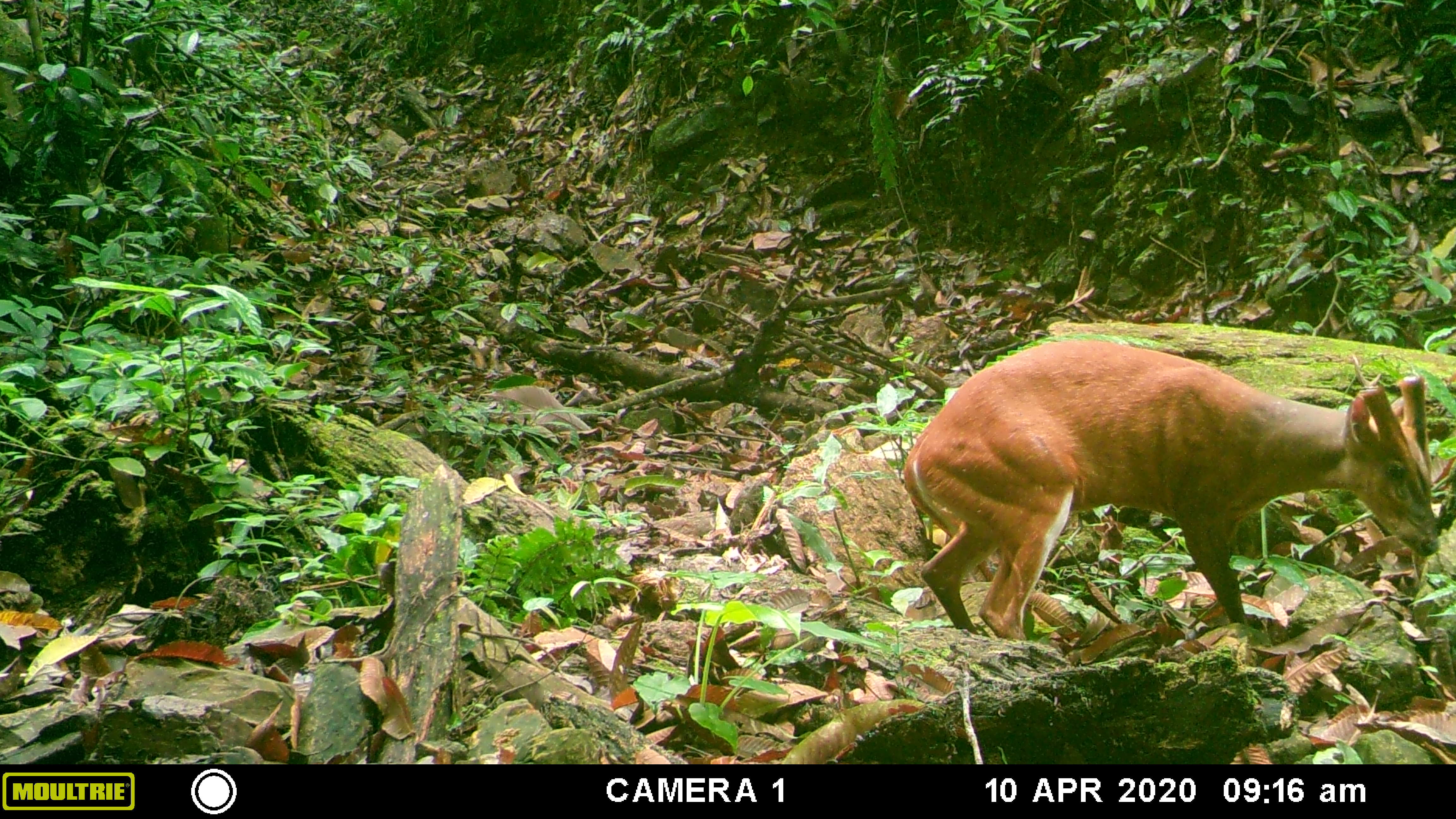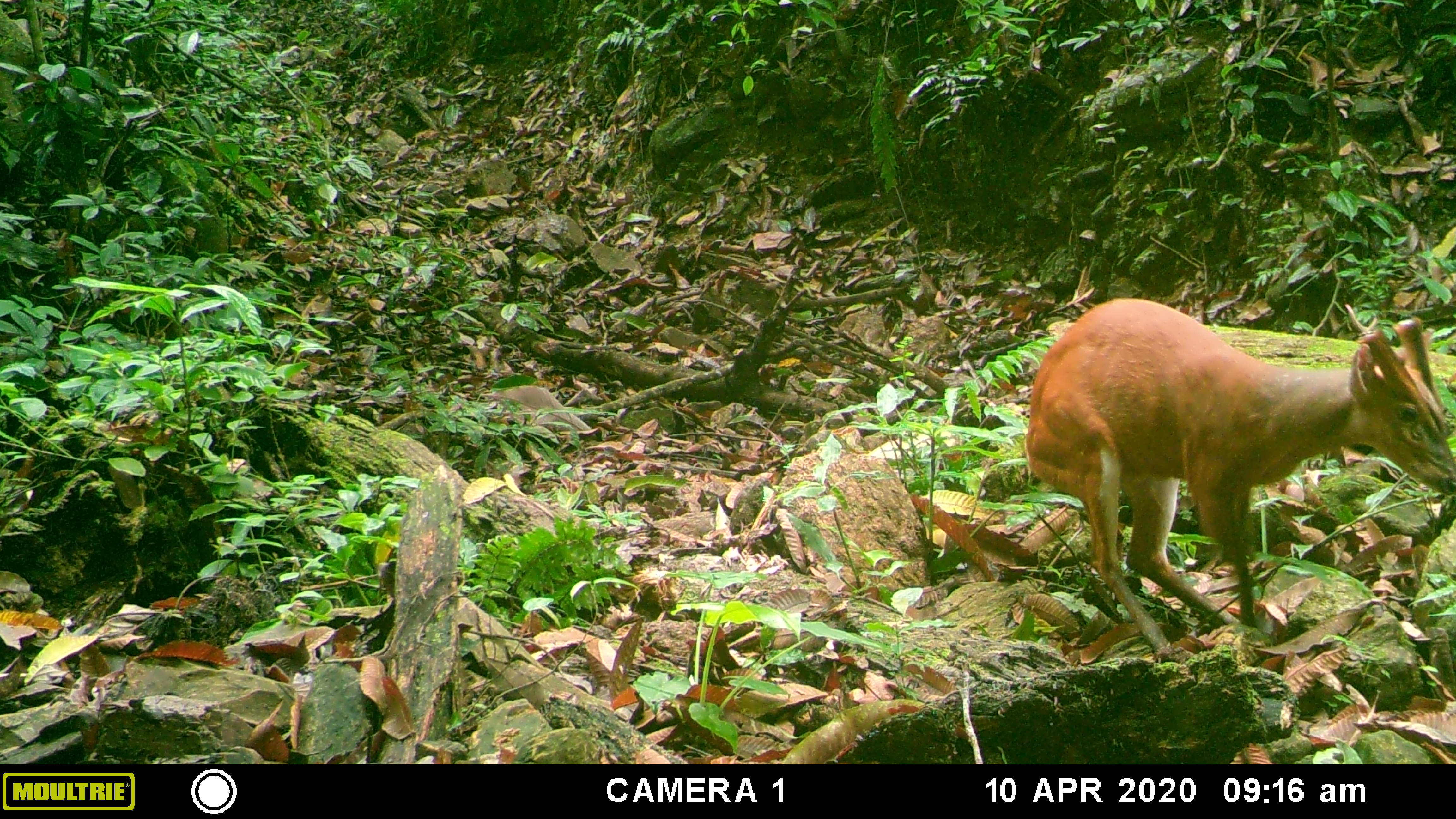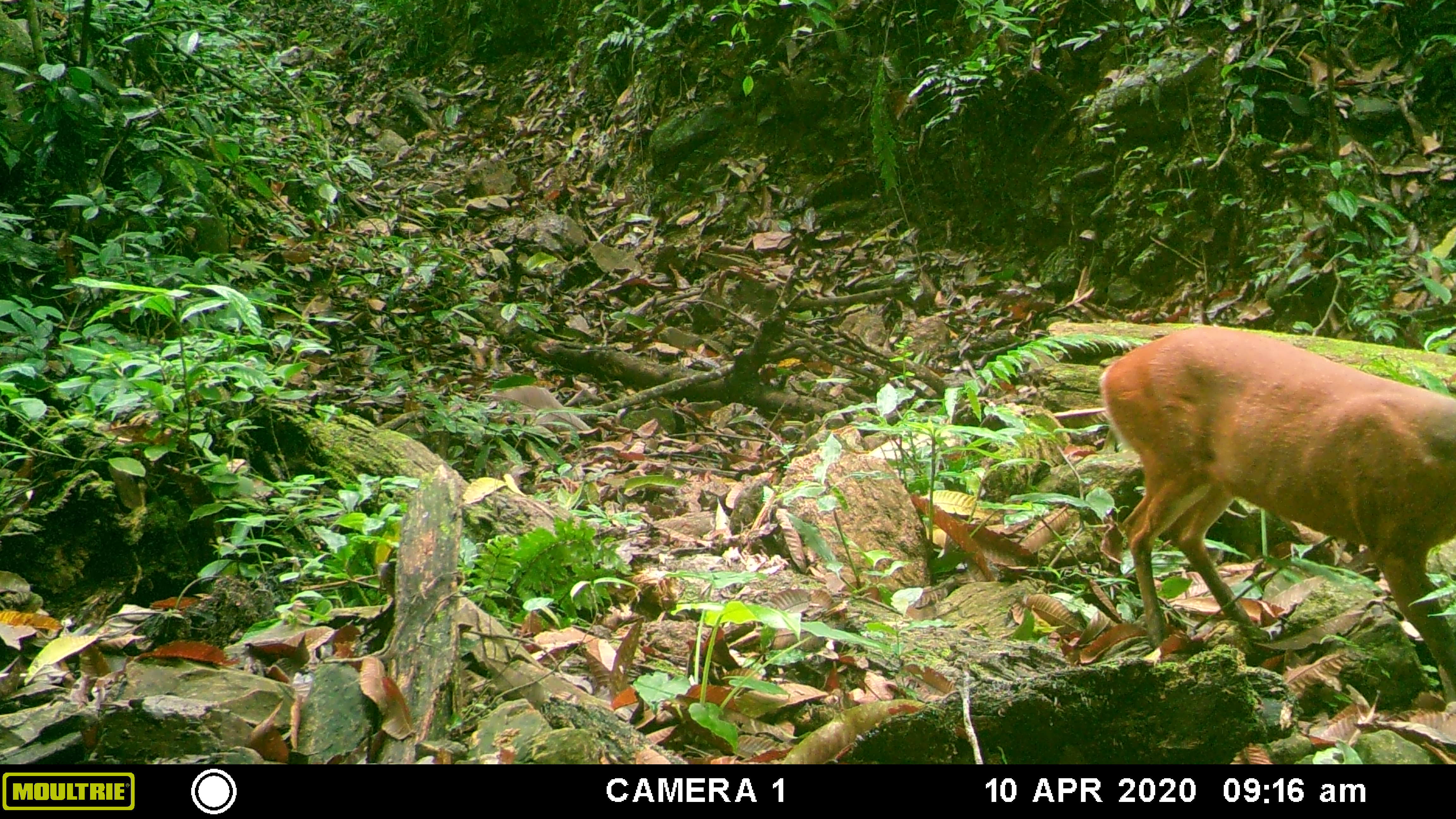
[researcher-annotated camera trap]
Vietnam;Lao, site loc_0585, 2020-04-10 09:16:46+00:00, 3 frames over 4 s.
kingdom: Animalia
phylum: Chordata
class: Mammalia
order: Artiodactyla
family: Cervidae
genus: Muntiacus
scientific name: Muntiacus muntjak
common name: red muntjac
Red muntjac (Muntiacus muntjak). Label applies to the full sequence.